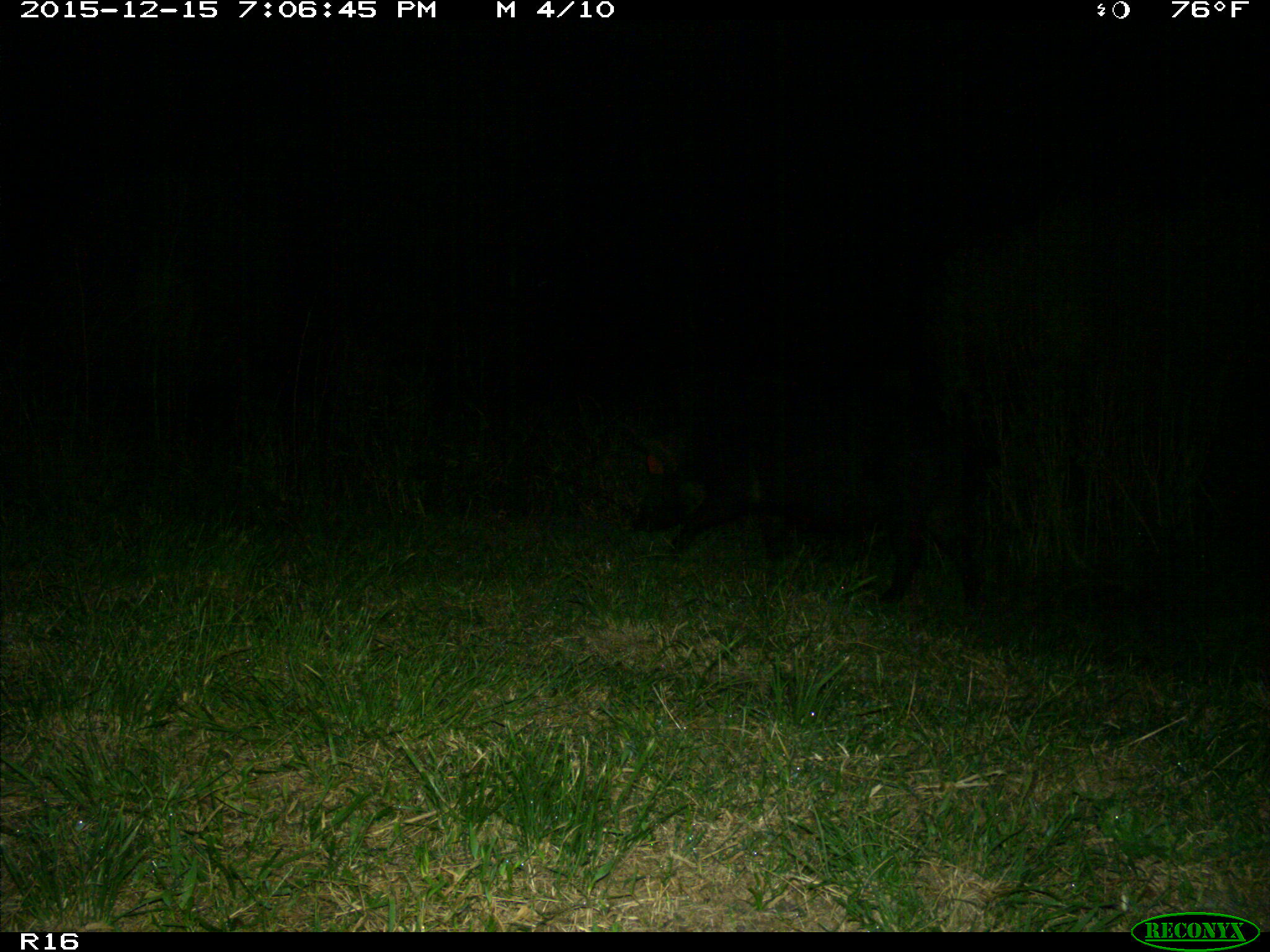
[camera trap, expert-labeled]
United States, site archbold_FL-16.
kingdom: Animalia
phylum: Chordata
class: Mammalia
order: Artiodactyla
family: Suidae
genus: Sus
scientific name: Sus scrofa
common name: wild boar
Sus scrofa (wild boar).